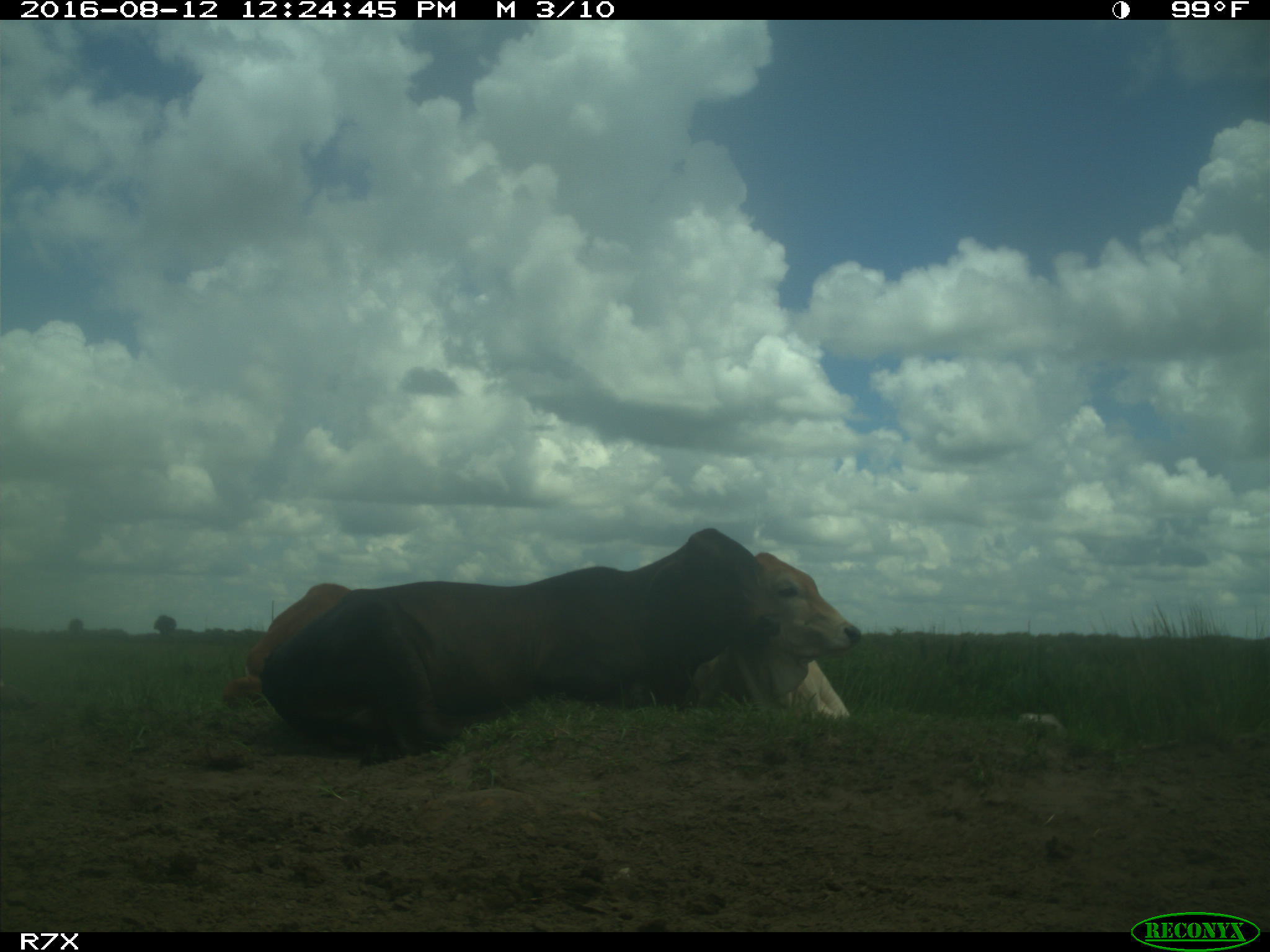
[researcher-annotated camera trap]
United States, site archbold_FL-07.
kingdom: Animalia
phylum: Chordata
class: Mammalia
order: Artiodactyla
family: Bovidae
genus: Bos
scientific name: Bos taurus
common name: domestic cow